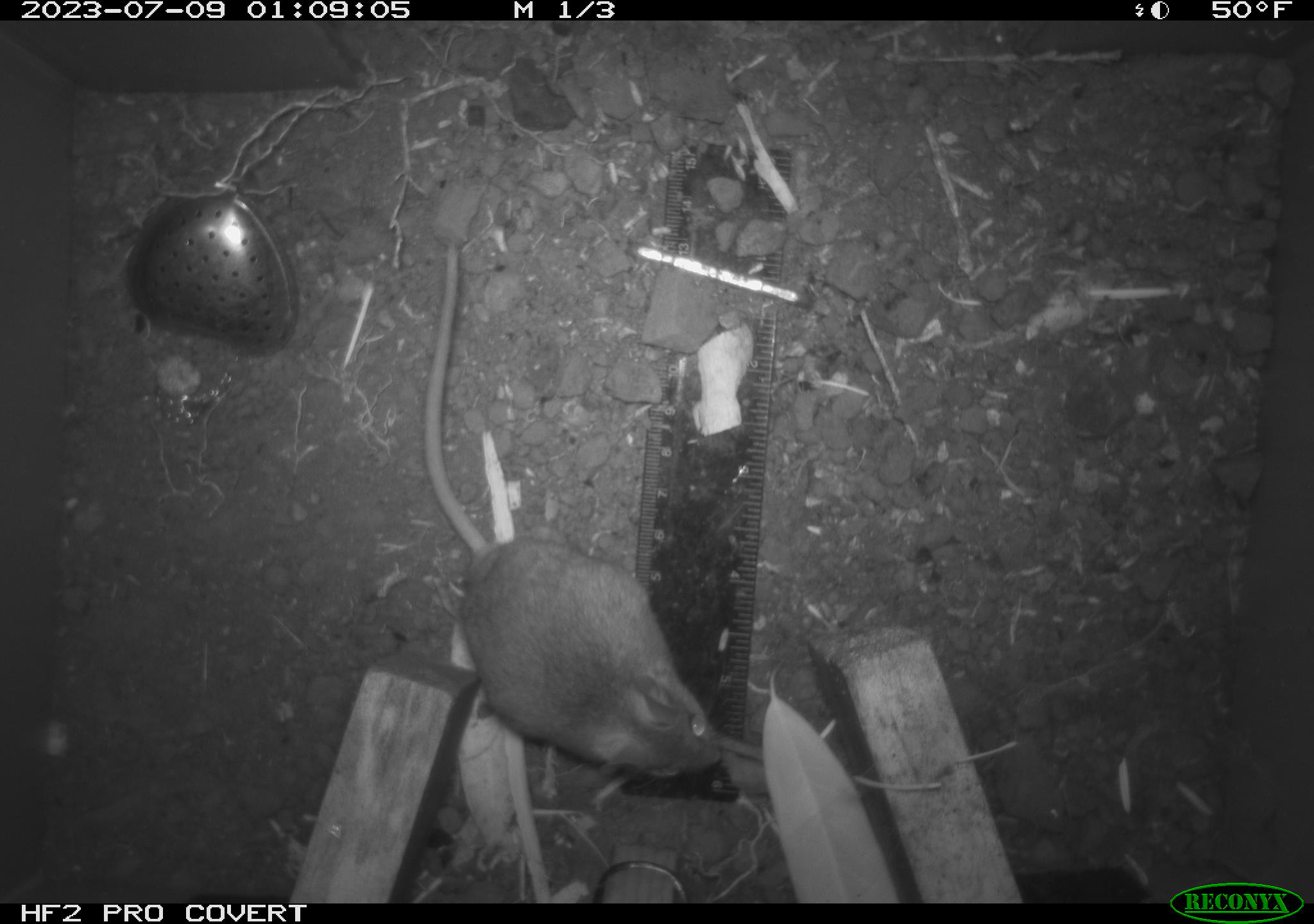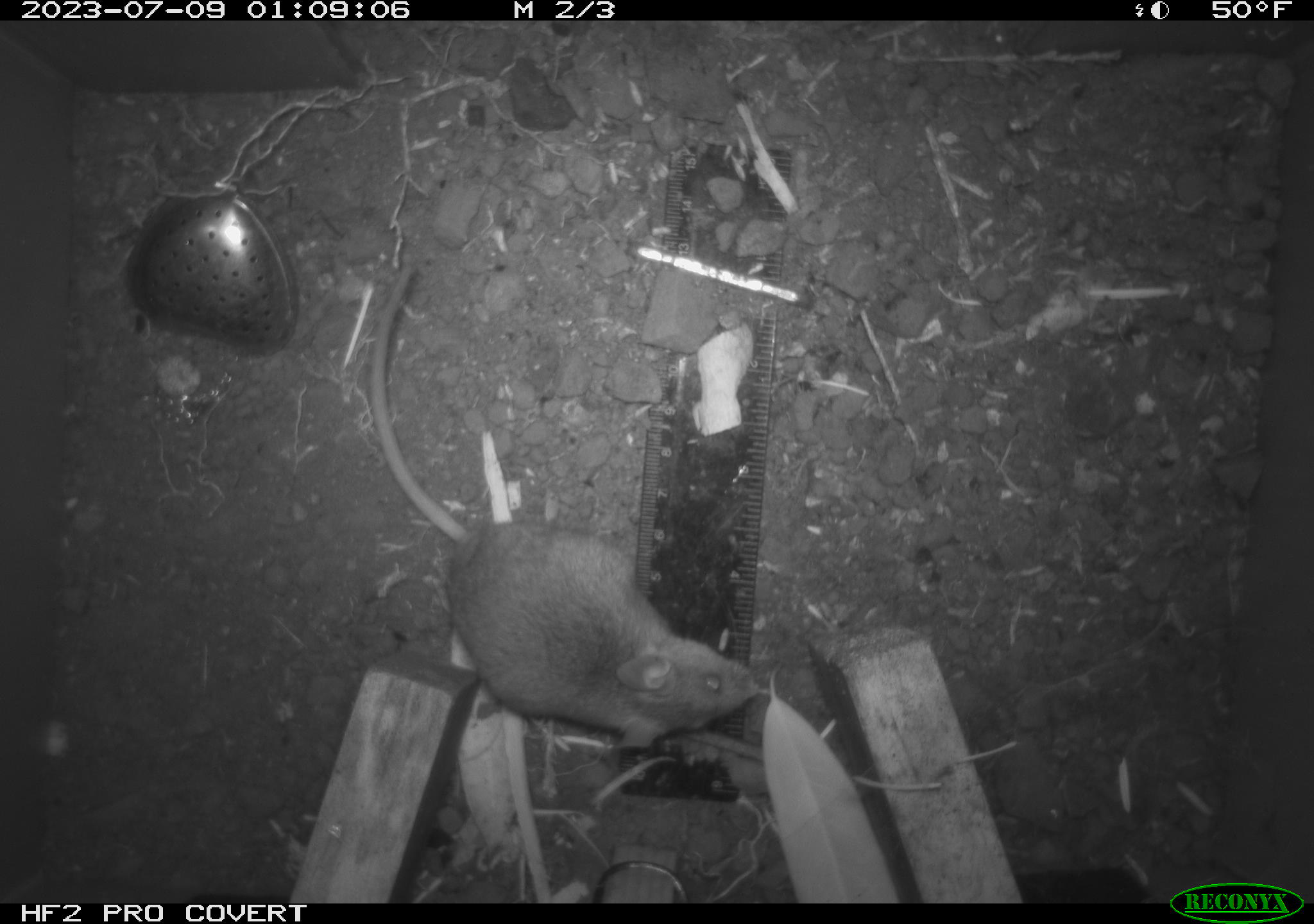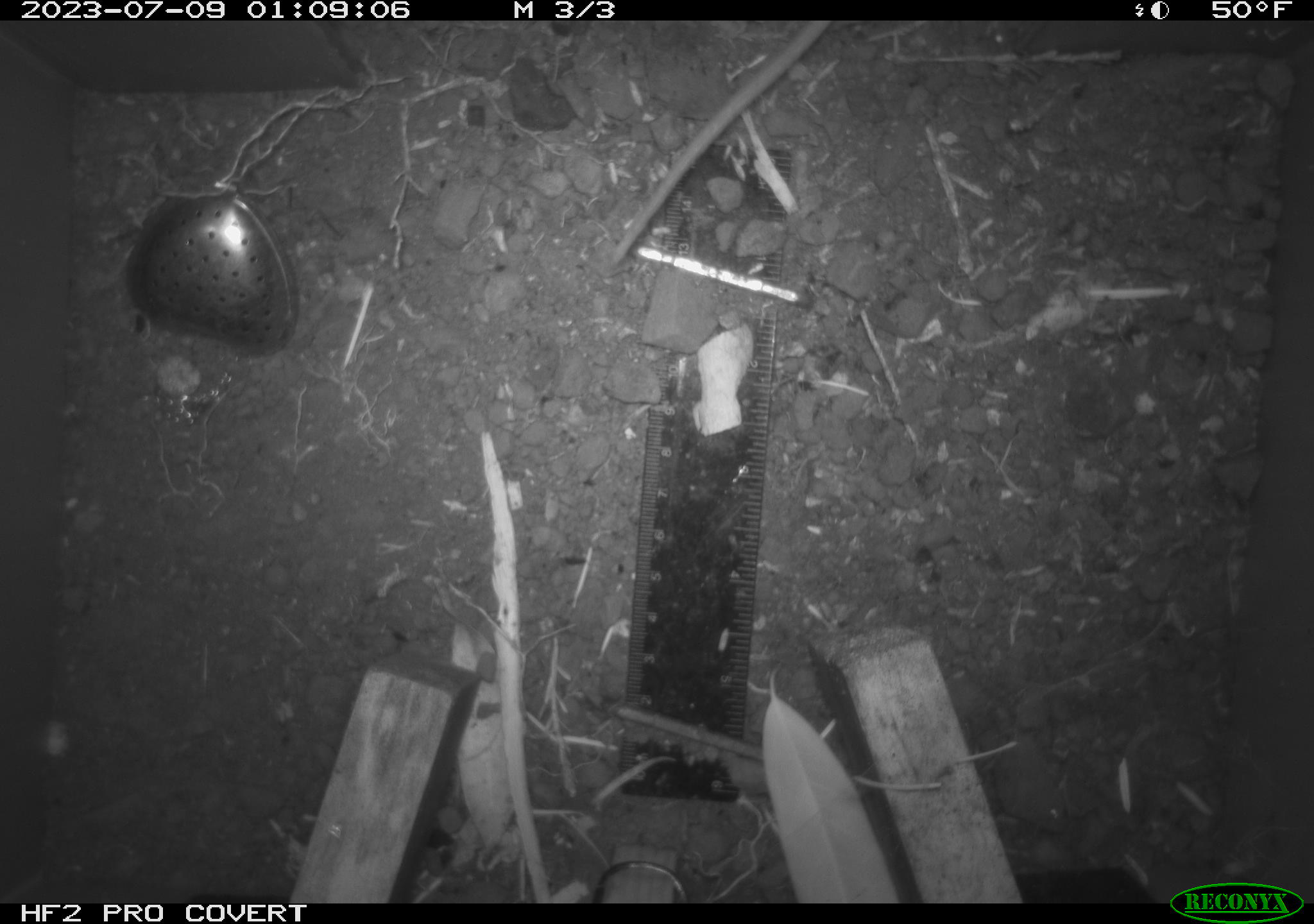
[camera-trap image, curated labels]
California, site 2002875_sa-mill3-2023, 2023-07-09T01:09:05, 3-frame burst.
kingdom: Animalia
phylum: Chordata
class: Mammalia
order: Rodentia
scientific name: Rodentia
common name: mouse species